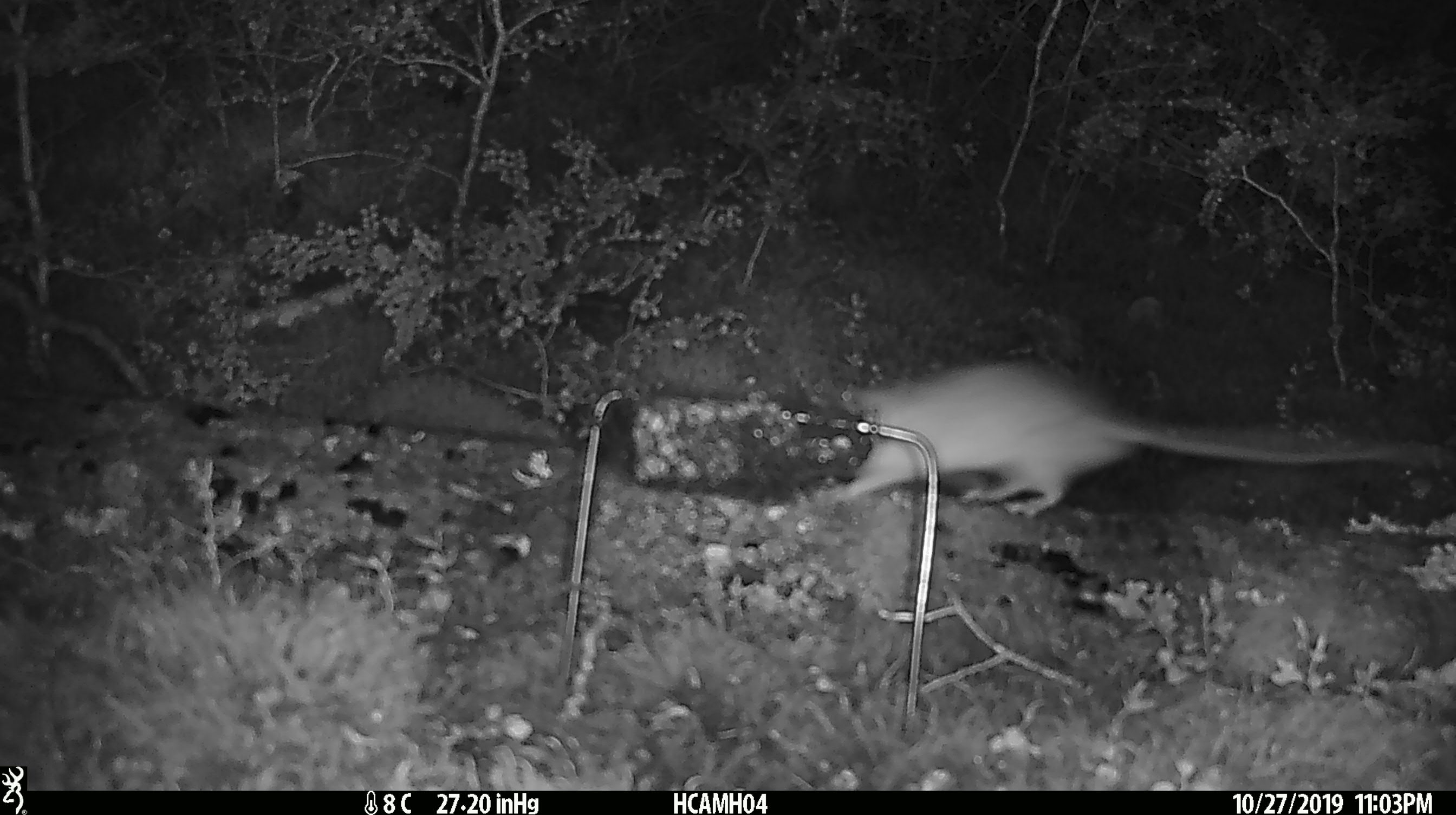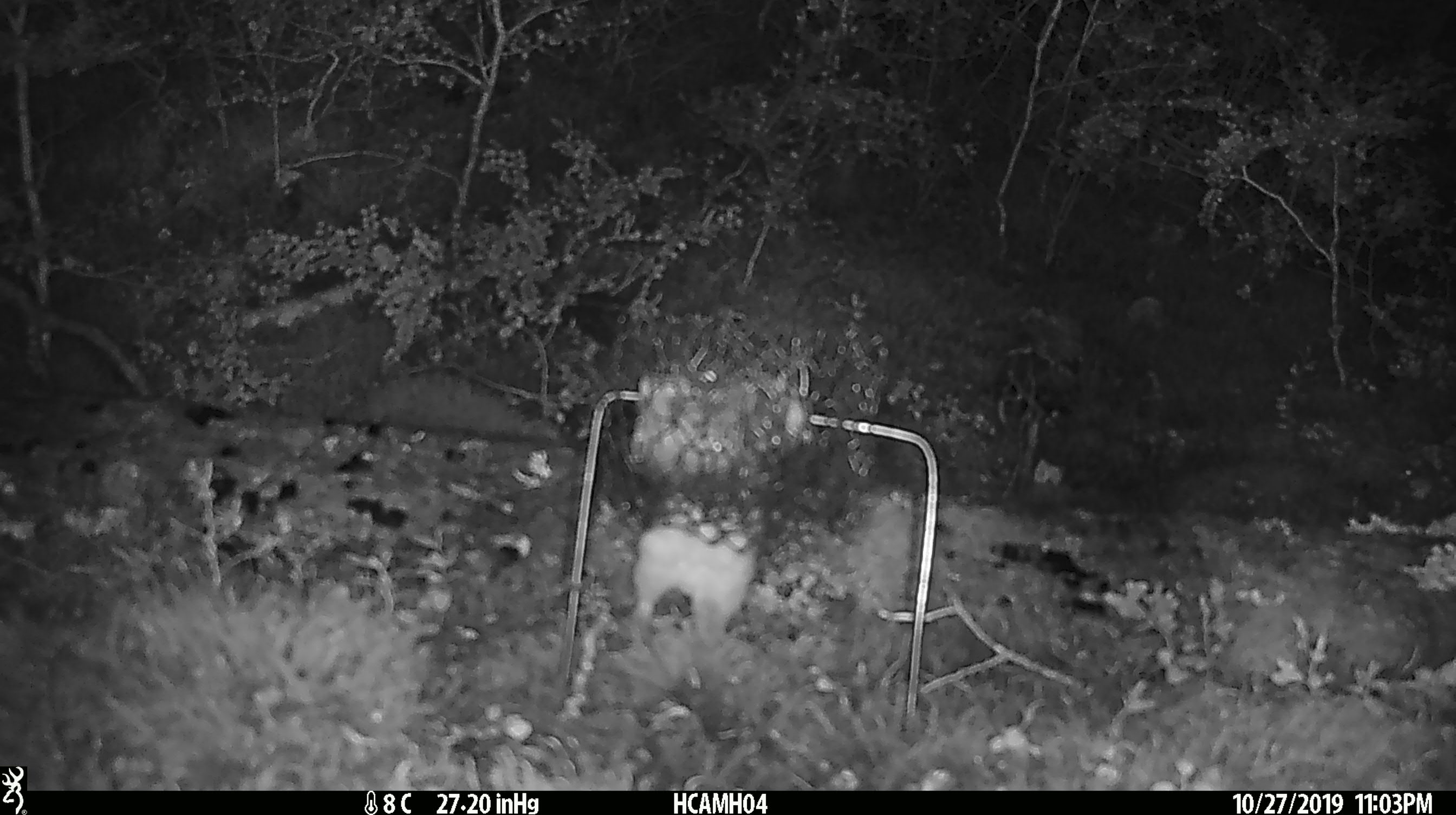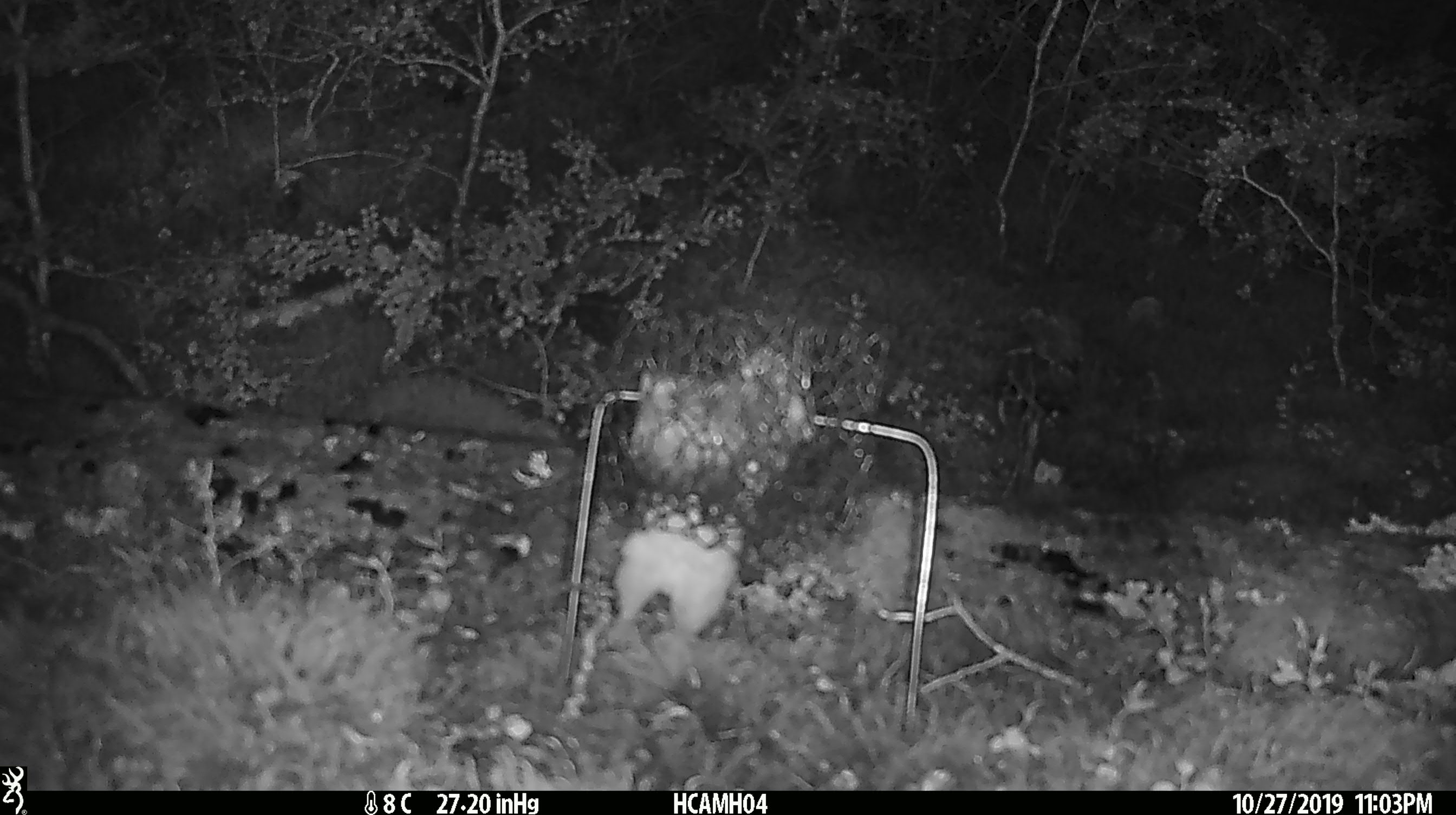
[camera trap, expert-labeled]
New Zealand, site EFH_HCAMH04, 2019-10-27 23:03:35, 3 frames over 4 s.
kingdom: Animalia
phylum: Chordata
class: Mammalia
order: Rodentia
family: Muridae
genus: Rattus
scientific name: Rattus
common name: rat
Rat (Rattus).